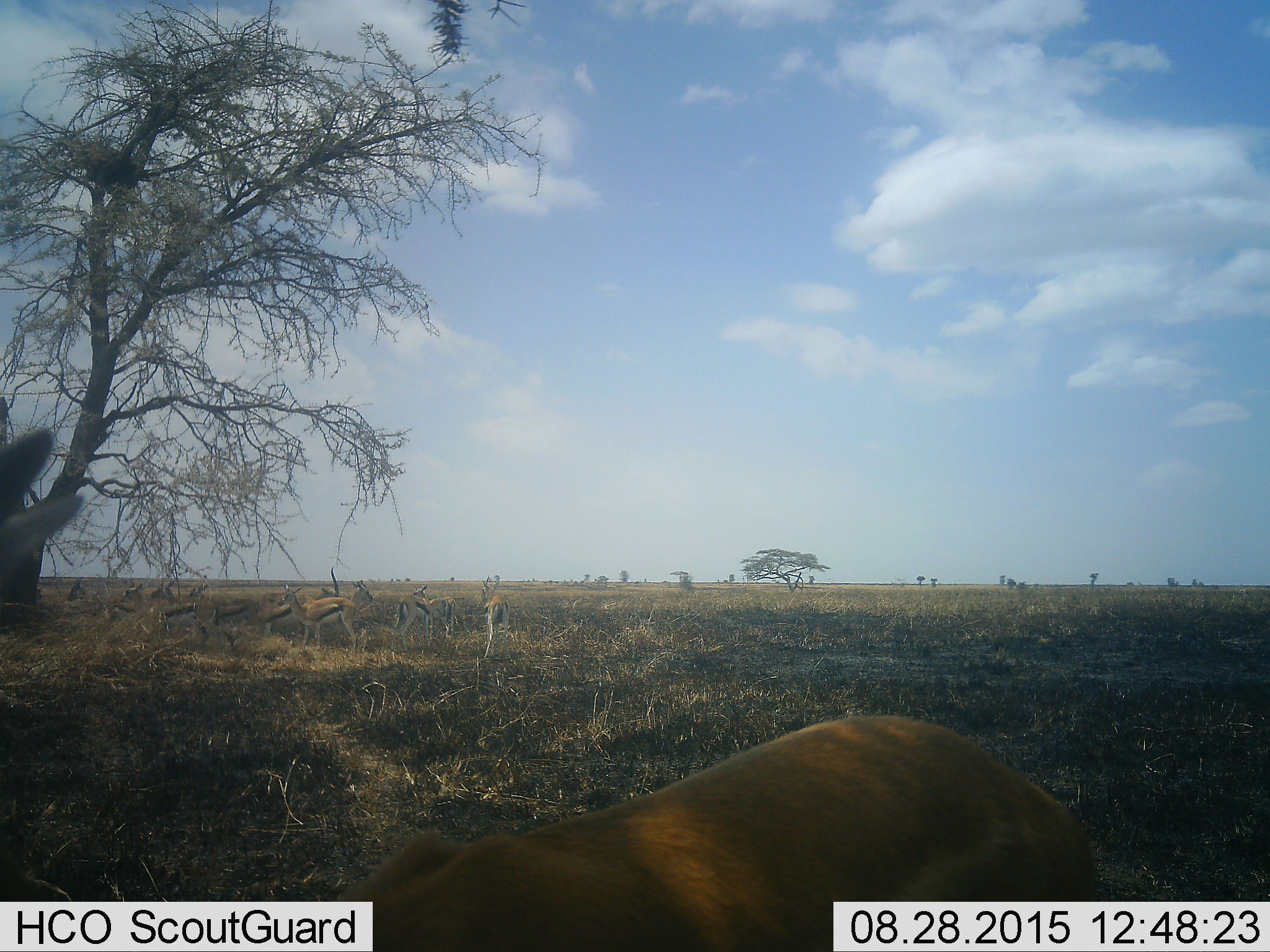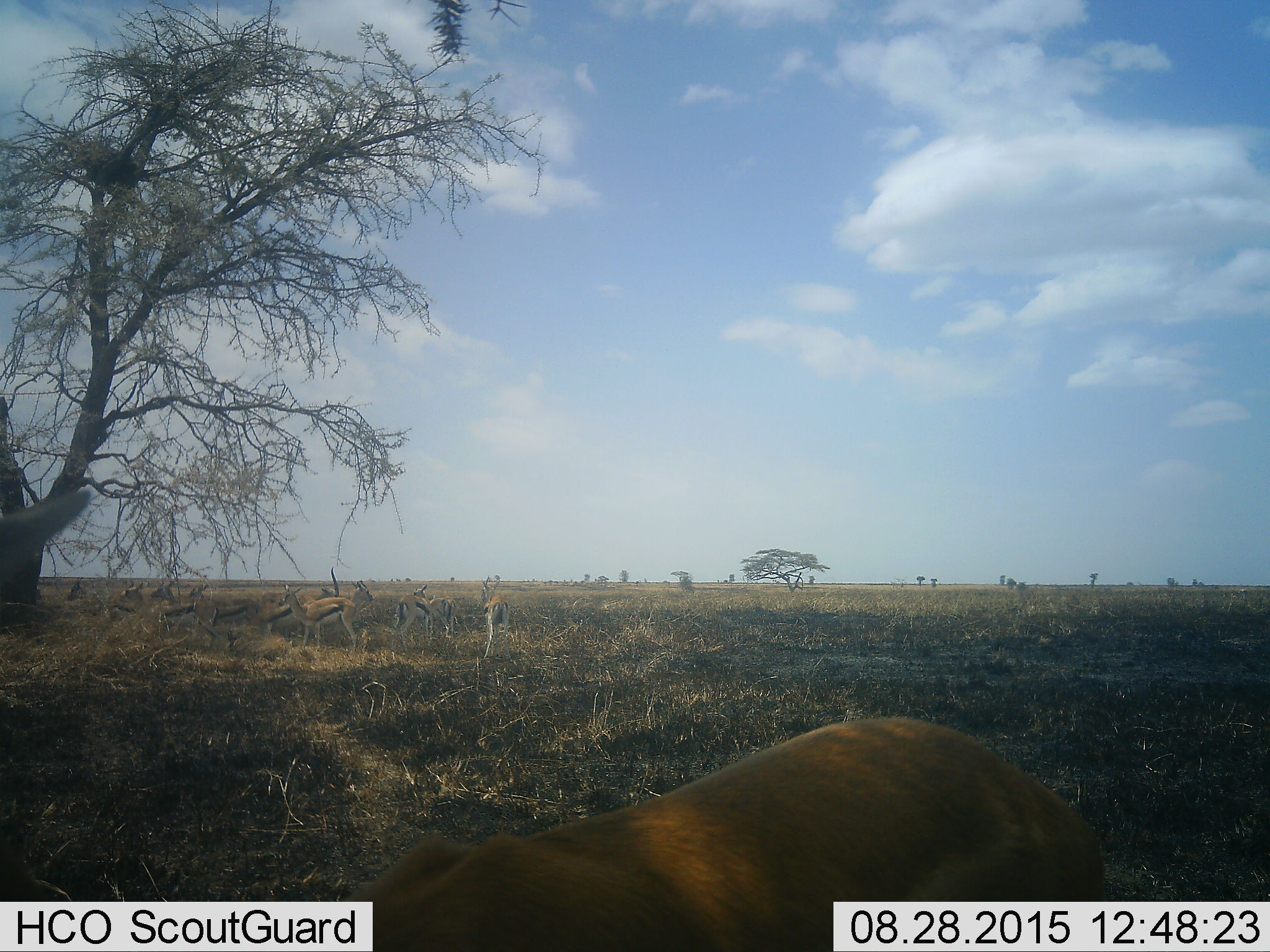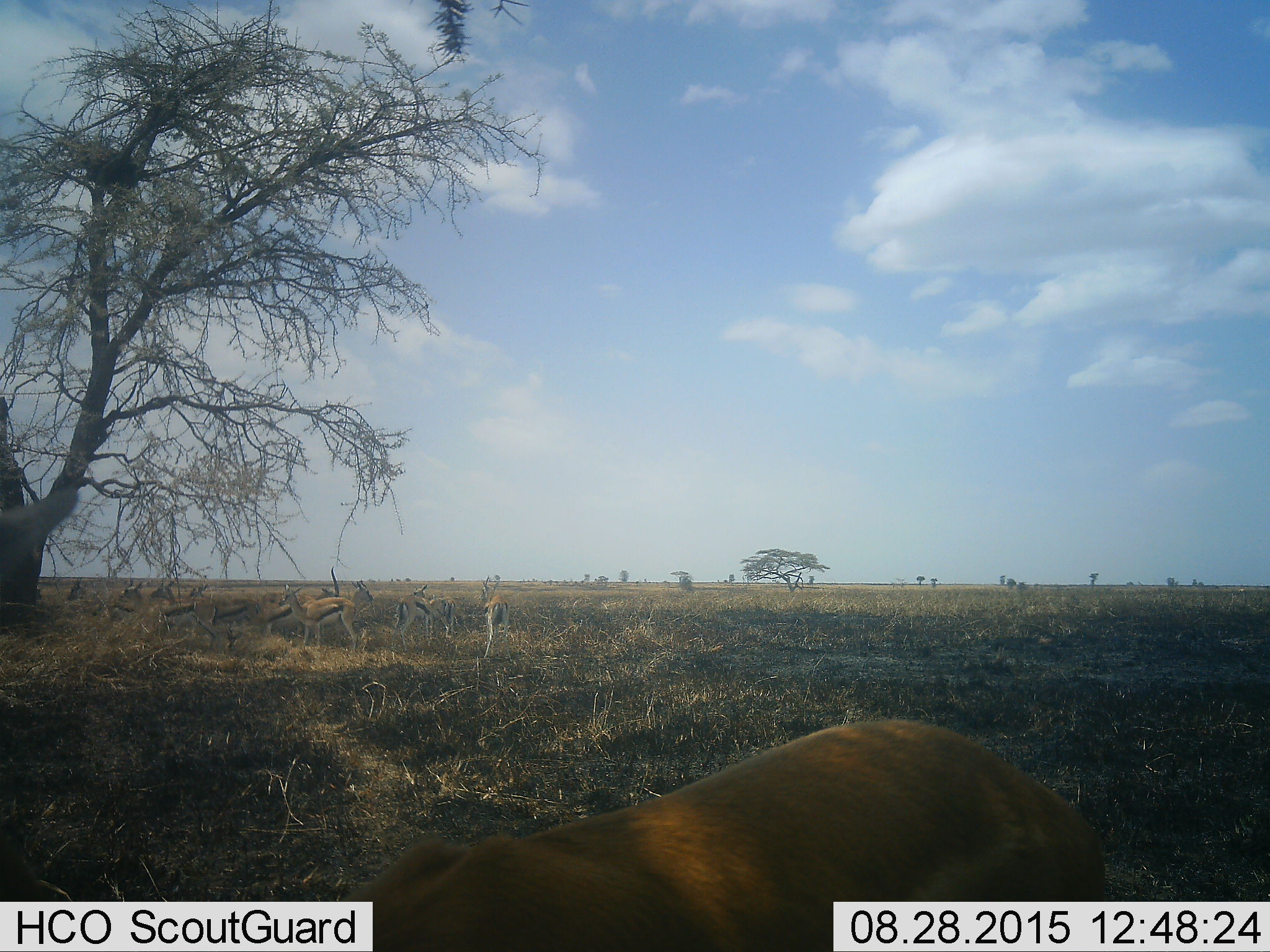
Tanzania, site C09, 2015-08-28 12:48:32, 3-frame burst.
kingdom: Animalia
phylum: Chordata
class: Mammalia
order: Artiodactyla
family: Bovidae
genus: Eudorcas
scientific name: Eudorcas thomsonii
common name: thomson's gazelle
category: gazellethomsons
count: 11-50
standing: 91%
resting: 0%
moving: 18%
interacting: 18%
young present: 9%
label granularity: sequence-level